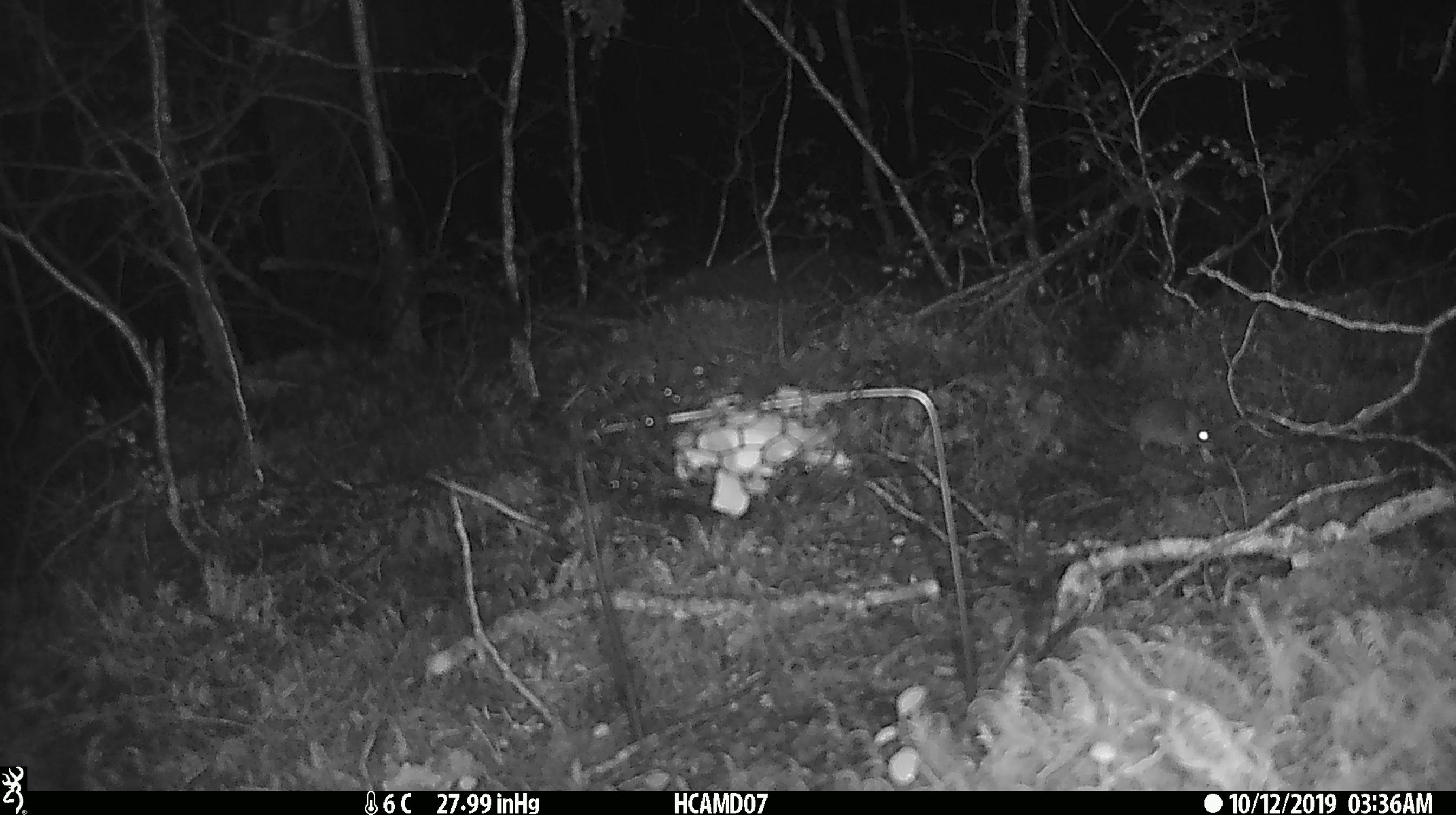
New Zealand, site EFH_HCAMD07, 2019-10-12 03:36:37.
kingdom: Animalia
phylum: Chordata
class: Mammalia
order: Rodentia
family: Muridae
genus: Mus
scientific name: Mus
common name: mouse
Mouse (Mus).